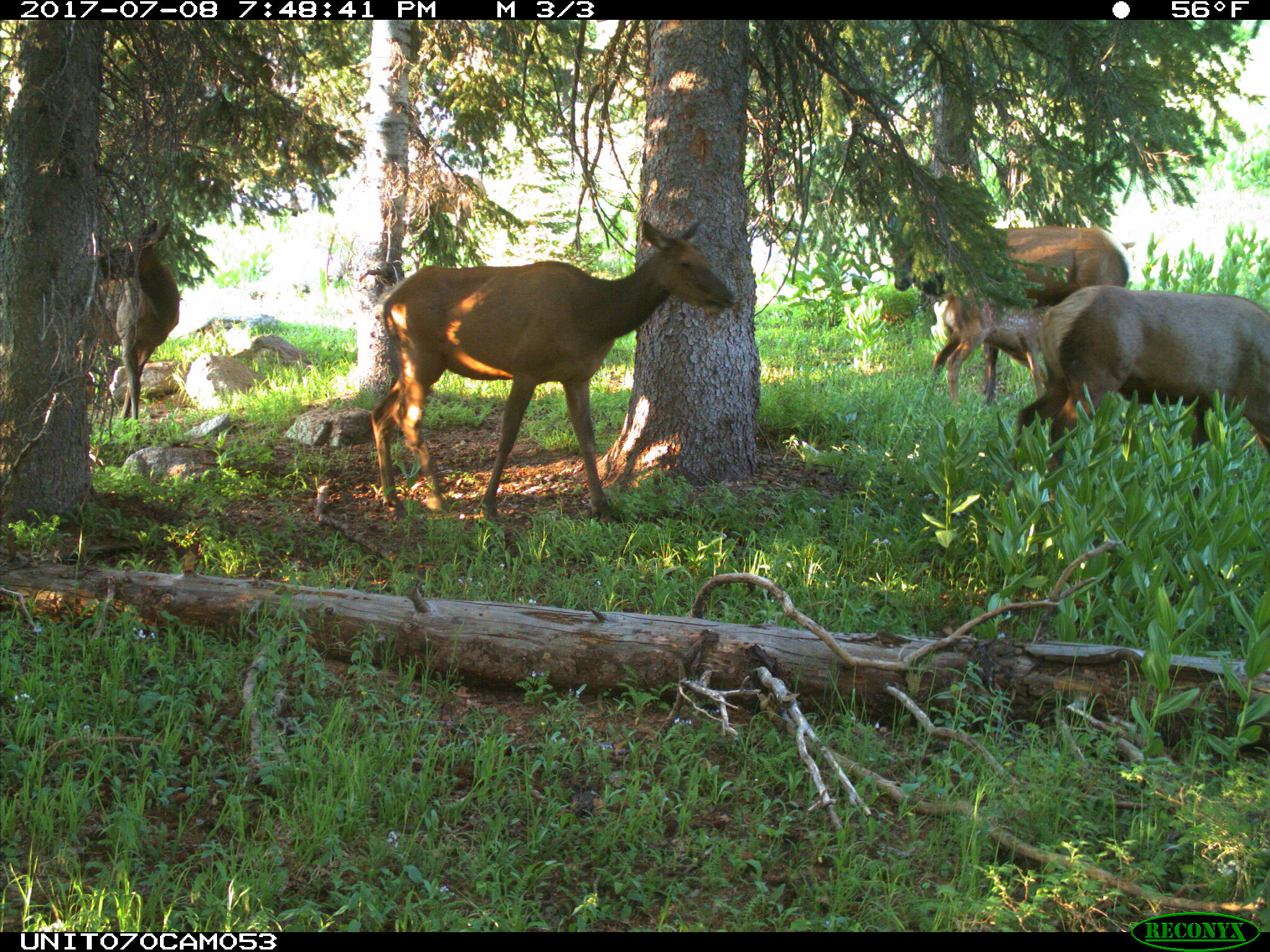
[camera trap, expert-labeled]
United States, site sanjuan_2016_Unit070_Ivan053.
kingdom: Animalia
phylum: Chordata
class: Mammalia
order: Artiodactyla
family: Cervidae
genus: Cervus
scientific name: Cervus elaphus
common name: red deer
Cervus elaphus (red deer).